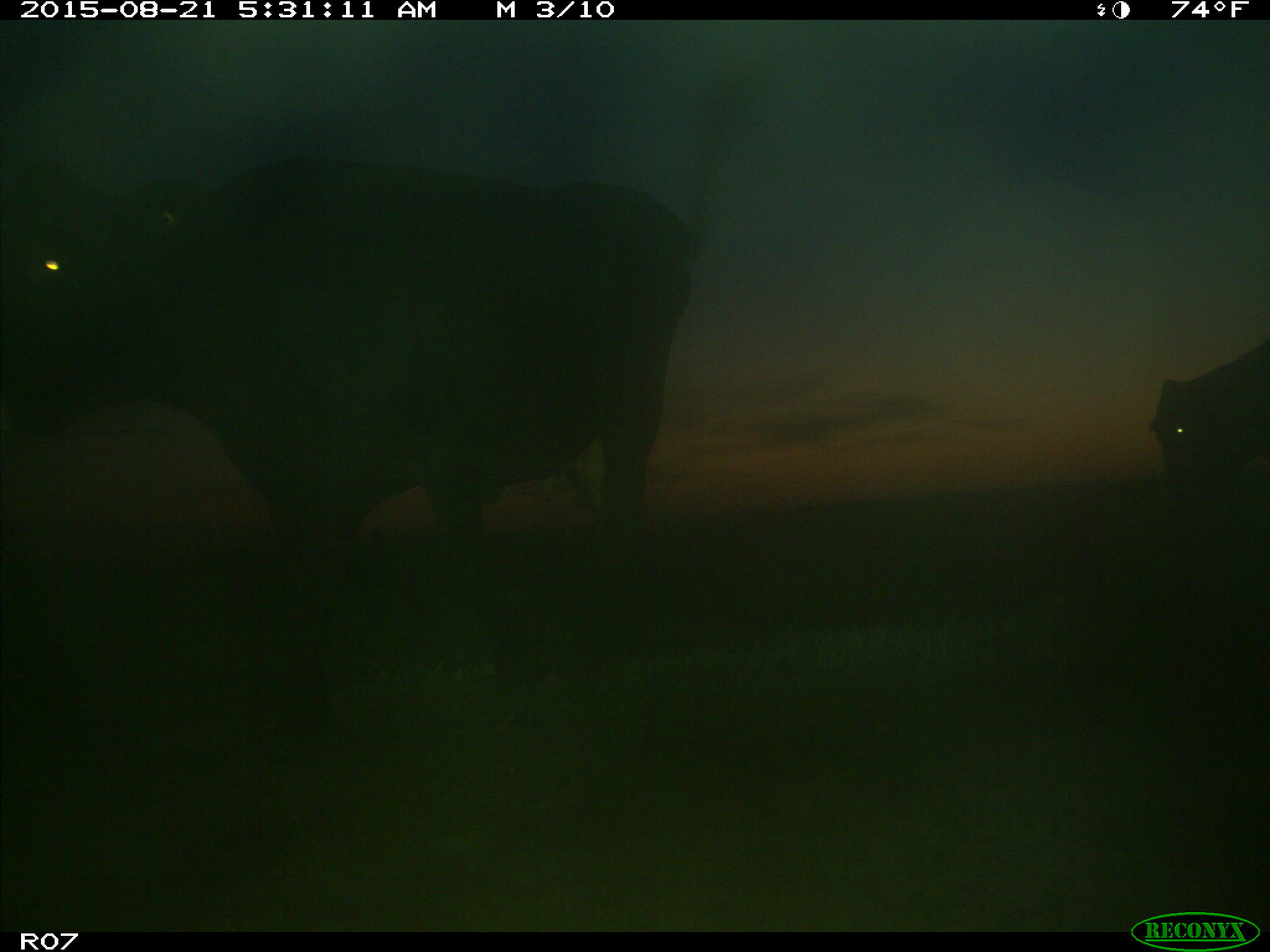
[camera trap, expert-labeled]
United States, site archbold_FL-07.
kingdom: Animalia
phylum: Chordata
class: Mammalia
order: Artiodactyla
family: Bovidae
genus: Bos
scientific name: Bos taurus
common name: domestic cow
Bos taurus (domestic cow).